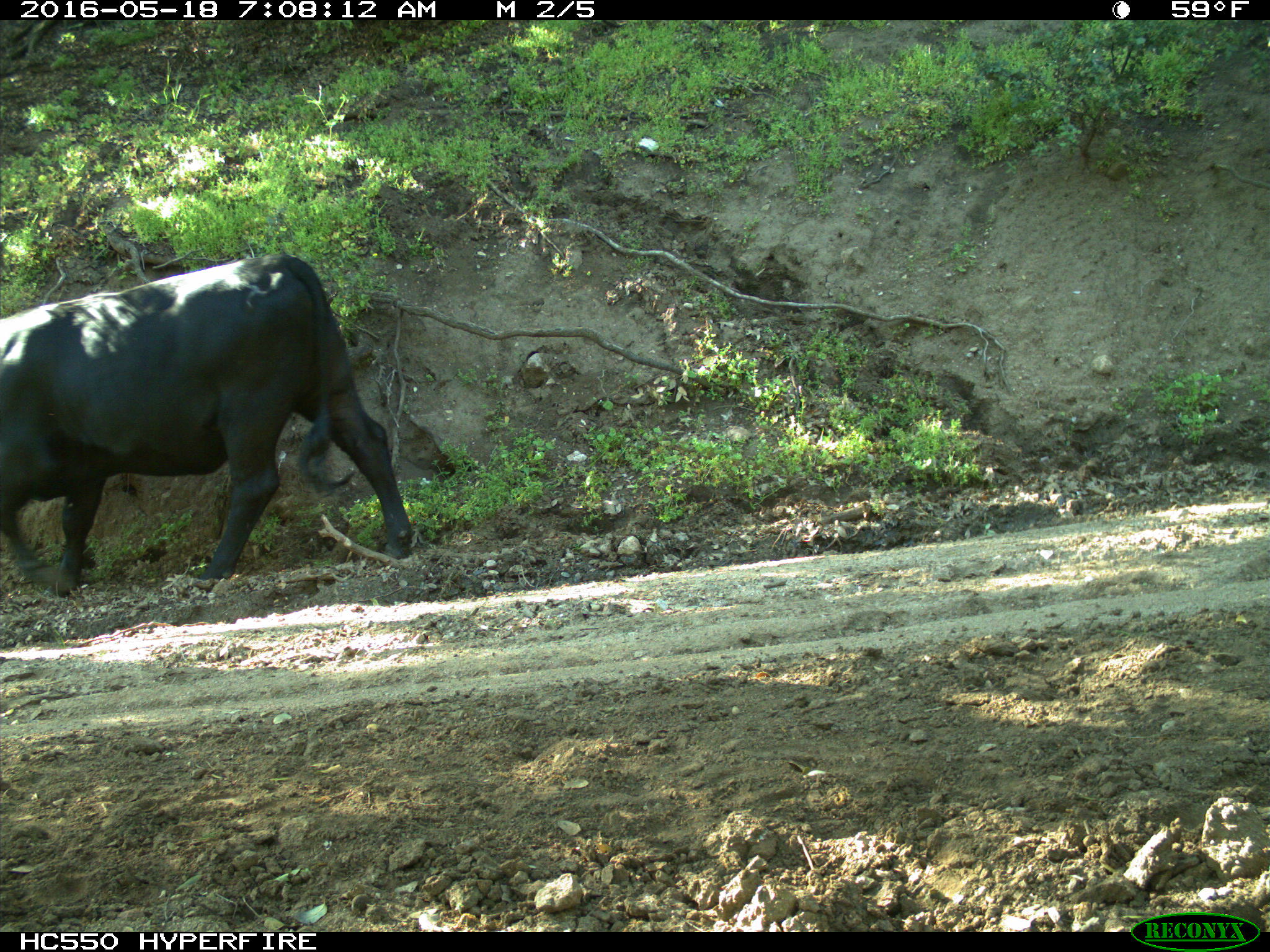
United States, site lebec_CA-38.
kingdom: Animalia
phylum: Chordata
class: Mammalia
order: Artiodactyla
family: Bovidae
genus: Bos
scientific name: Bos taurus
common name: domestic cow